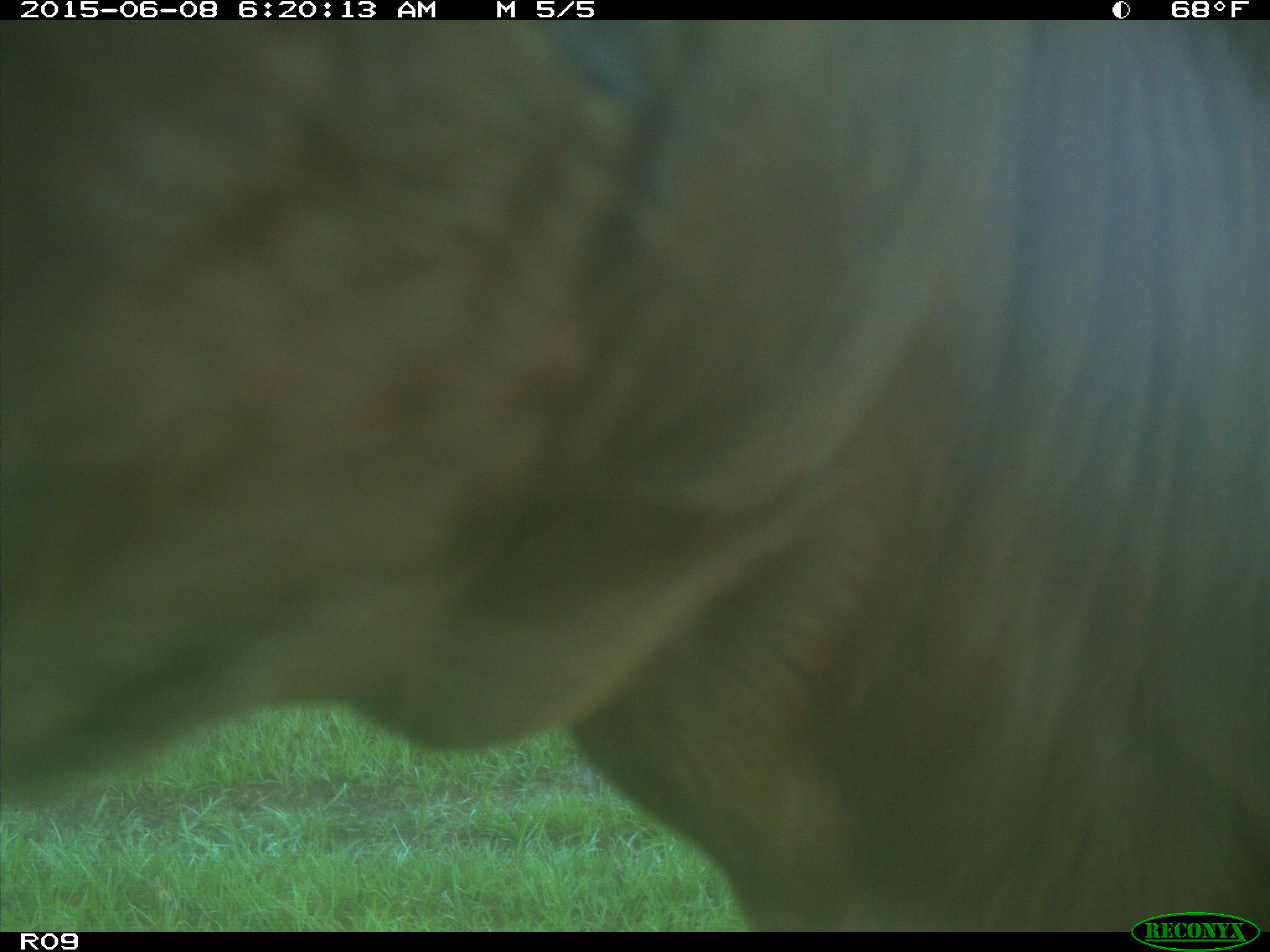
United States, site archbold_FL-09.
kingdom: Animalia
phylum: Chordata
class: Mammalia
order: Artiodactyla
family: Bovidae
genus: Bos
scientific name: Bos taurus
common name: domestic cow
Bos taurus (domestic cow).